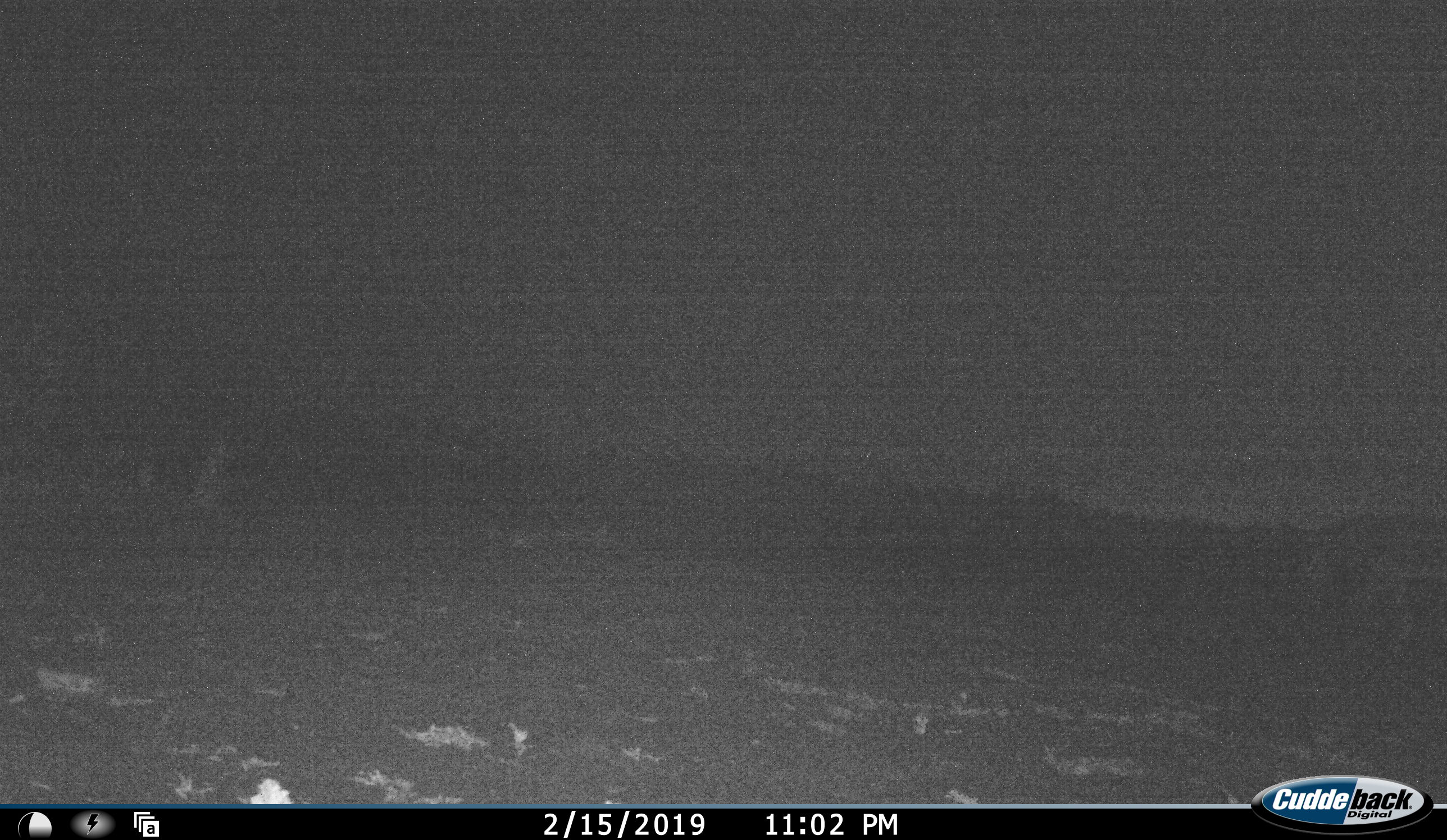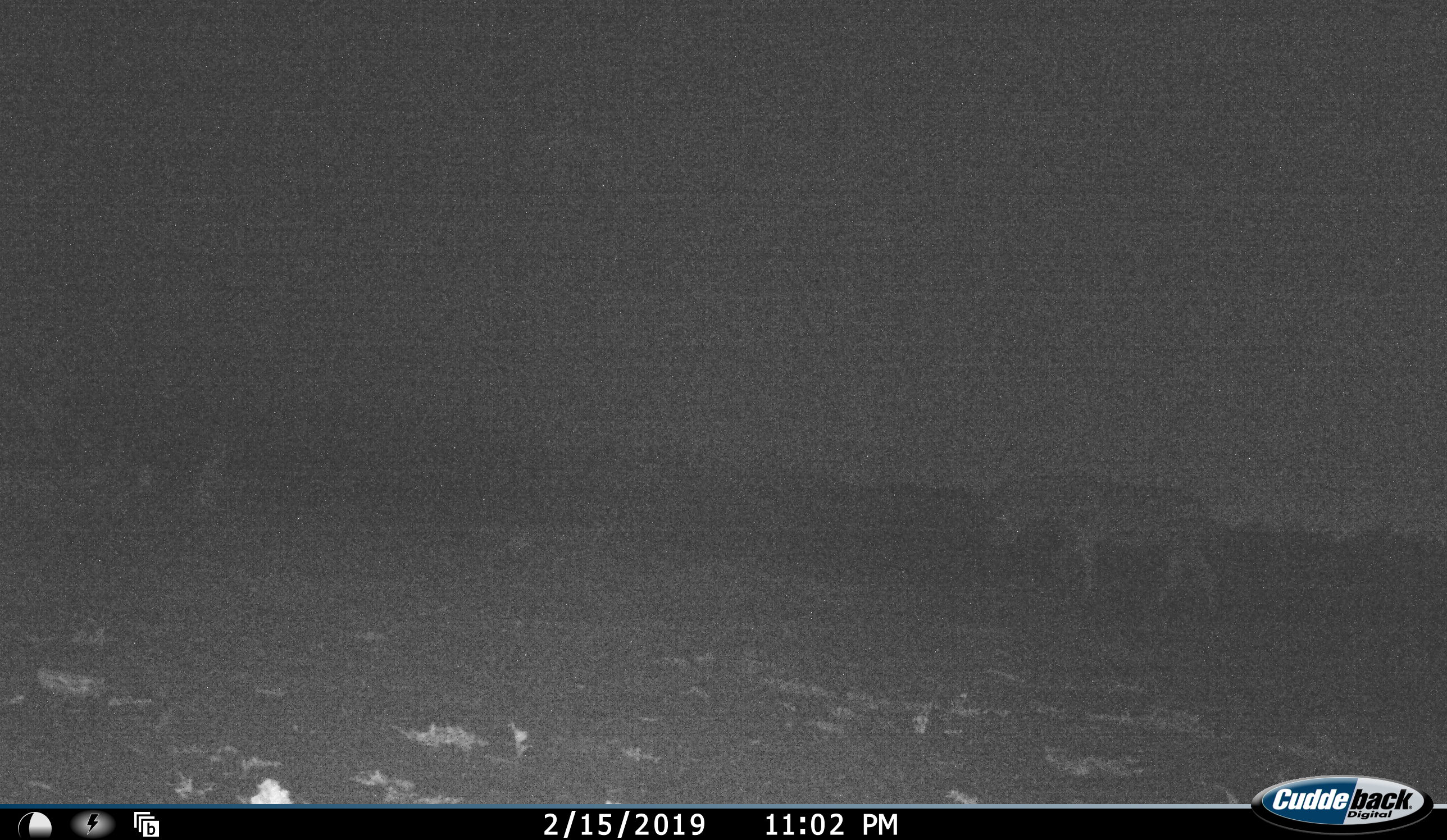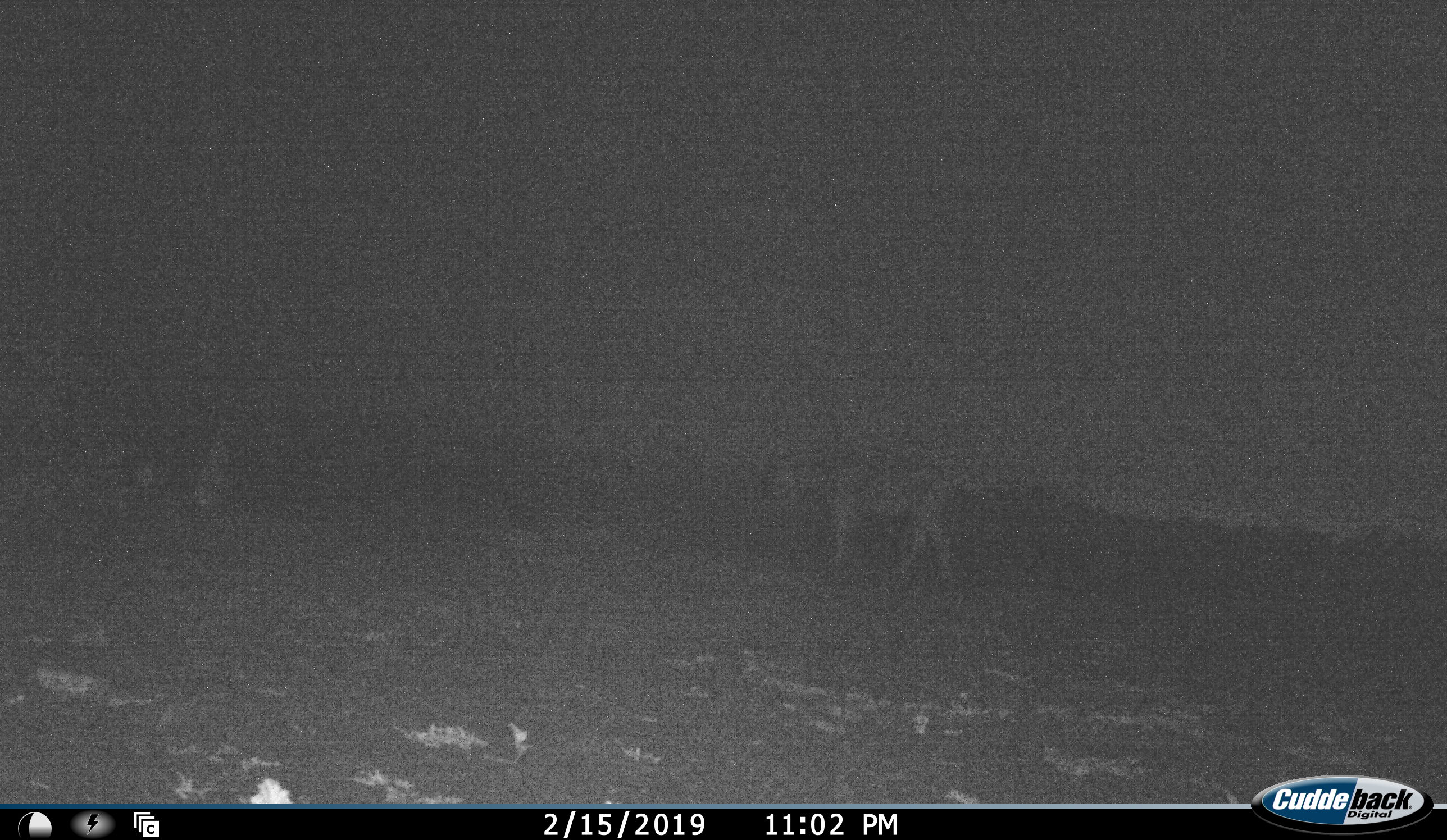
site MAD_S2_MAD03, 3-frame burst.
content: unidentified animal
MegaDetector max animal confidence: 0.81